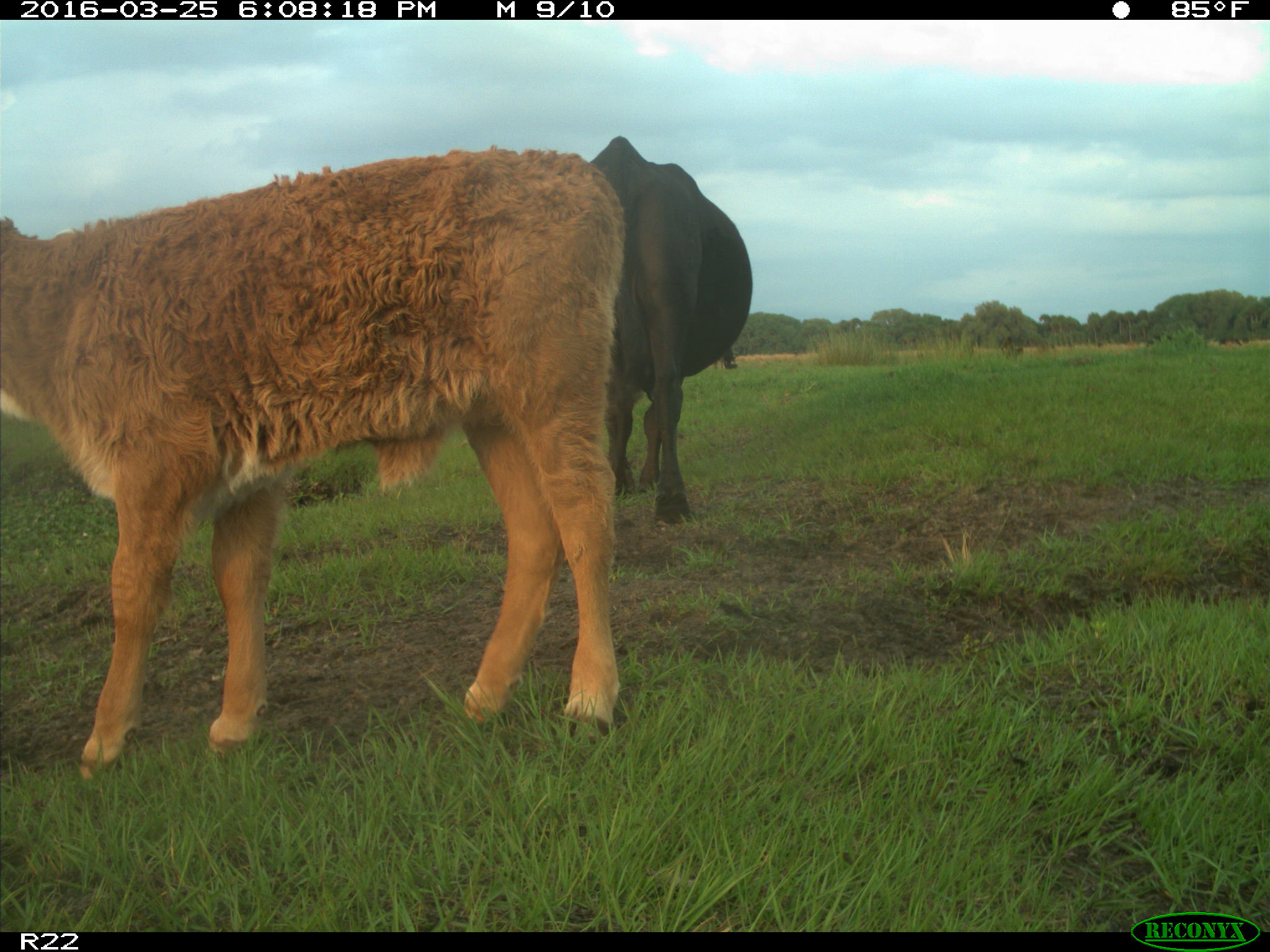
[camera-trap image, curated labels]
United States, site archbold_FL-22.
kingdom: Animalia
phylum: Chordata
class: Mammalia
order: Artiodactyla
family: Bovidae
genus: Bos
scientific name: Bos taurus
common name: domestic cow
Bos taurus (domestic cow).